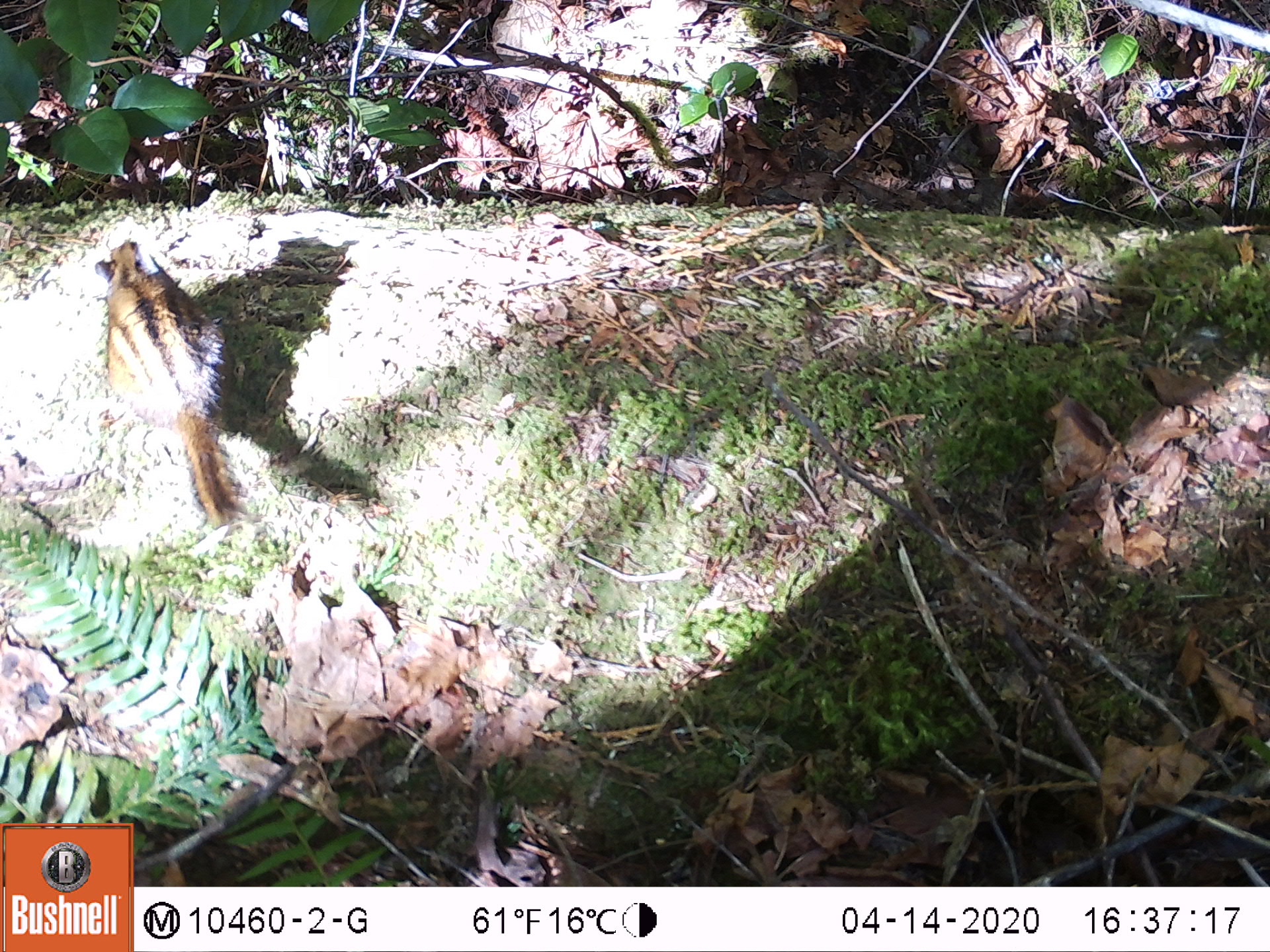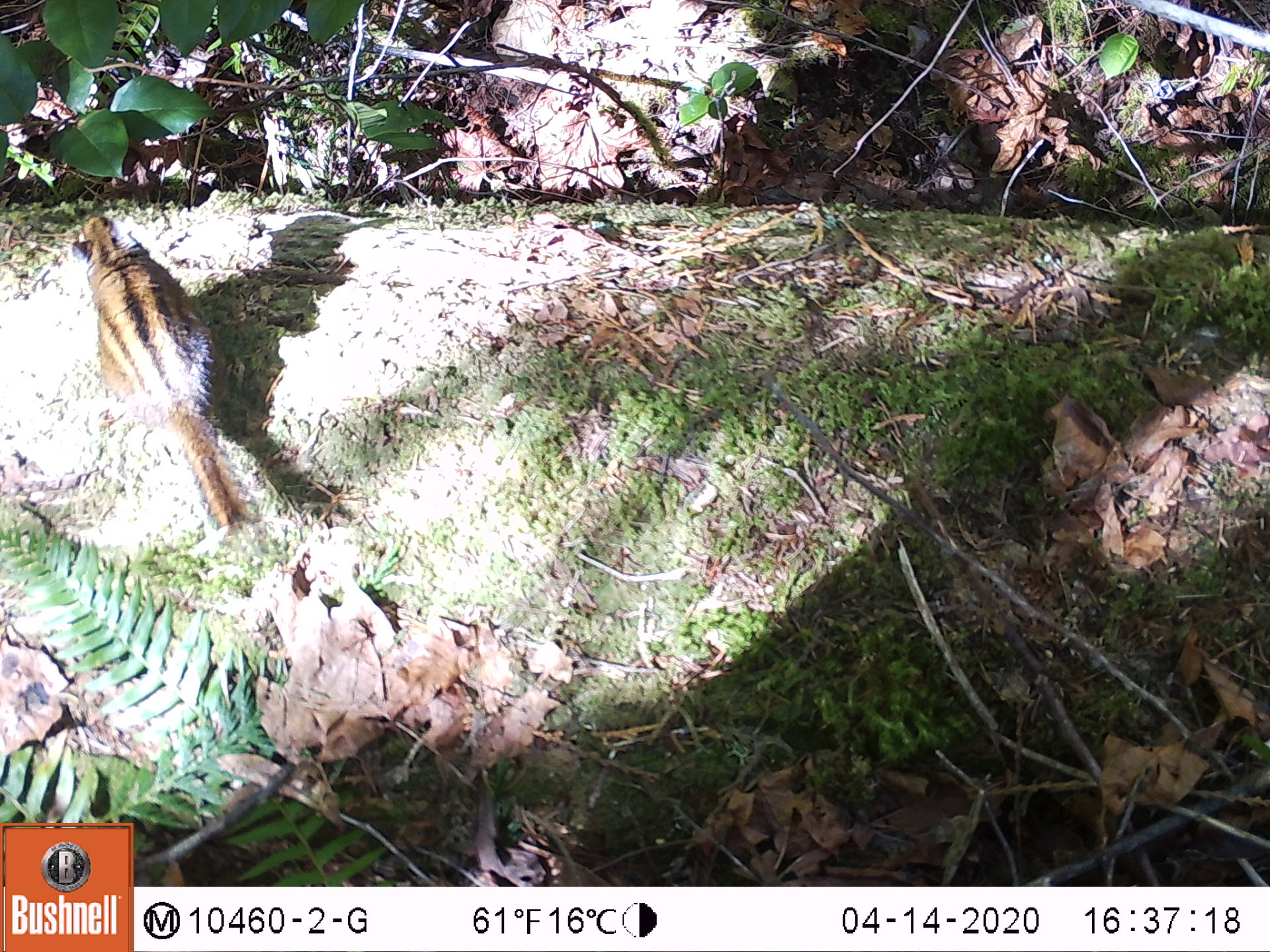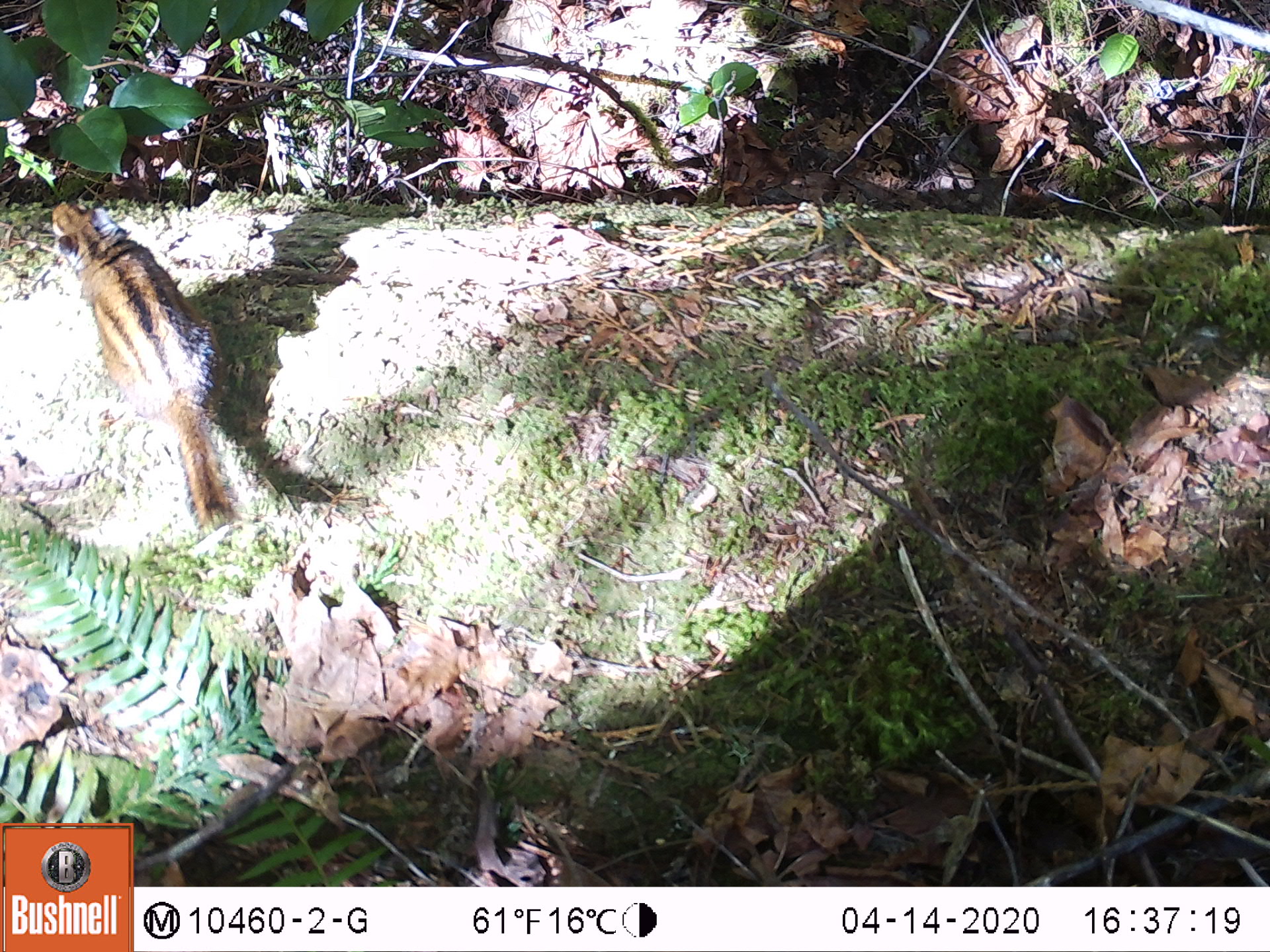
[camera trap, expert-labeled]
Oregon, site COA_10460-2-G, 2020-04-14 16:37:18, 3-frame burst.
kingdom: Animalia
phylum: Chordata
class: Mammalia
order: Rodentia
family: Sciuridae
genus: Neotamias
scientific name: Neotamias townsendii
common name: townsend's chipmunk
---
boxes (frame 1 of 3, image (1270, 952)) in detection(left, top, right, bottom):
townsend's chipmunk: detection(86, 232, 263, 541)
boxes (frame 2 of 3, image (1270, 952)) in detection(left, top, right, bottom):
townsend's chipmunk: detection(56, 206, 267, 543)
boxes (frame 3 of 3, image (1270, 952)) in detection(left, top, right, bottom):
townsend's chipmunk: detection(40, 190, 261, 536)